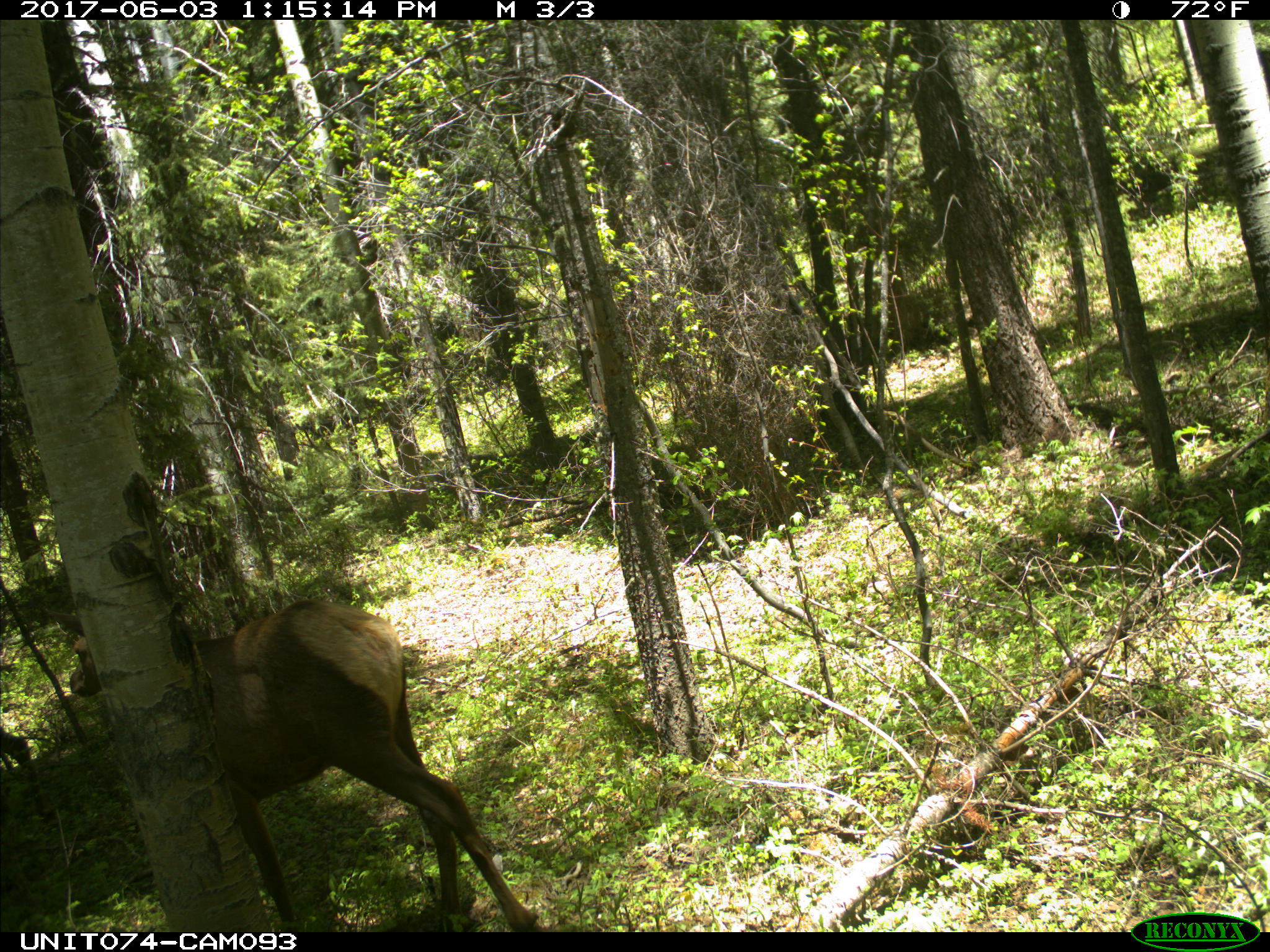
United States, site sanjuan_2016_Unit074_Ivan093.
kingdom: Animalia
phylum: Chordata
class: Mammalia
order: Artiodactyla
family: Cervidae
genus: Cervus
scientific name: Cervus elaphus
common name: red deer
Cervus elaphus (red deer).